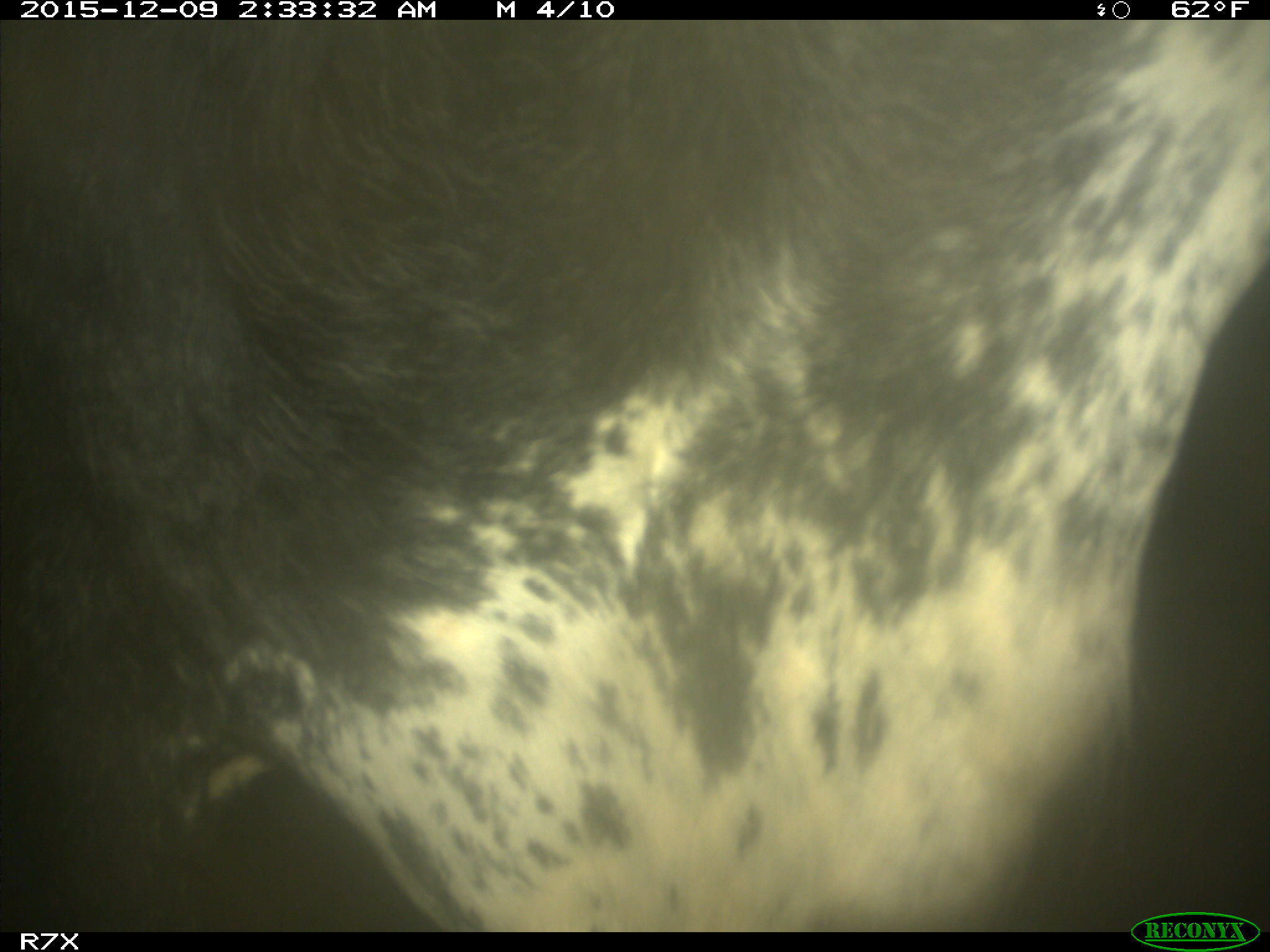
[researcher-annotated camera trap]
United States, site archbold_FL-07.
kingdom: Animalia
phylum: Chordata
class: Mammalia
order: Artiodactyla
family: Bovidae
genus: Bos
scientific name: Bos taurus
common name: domestic cow